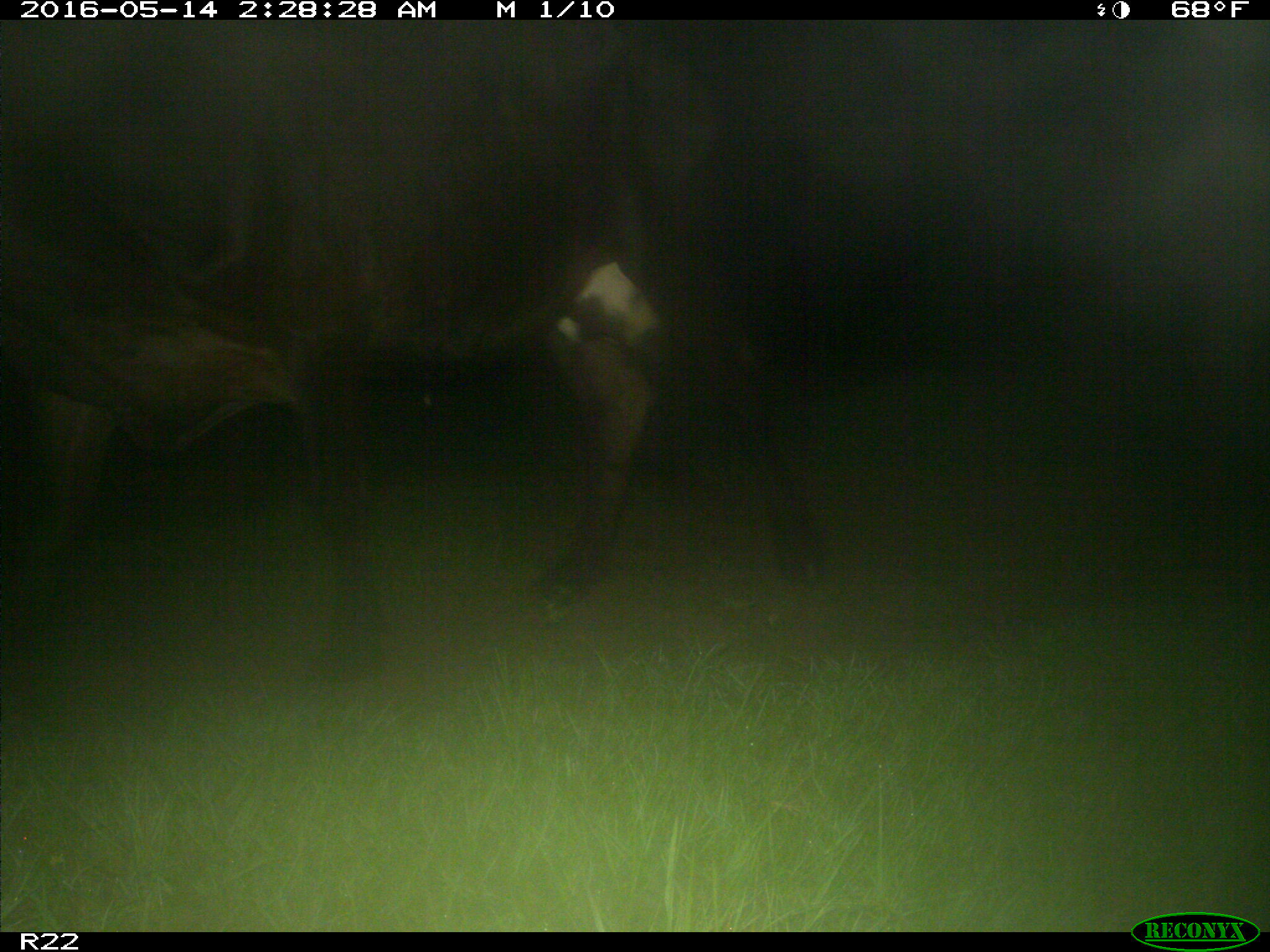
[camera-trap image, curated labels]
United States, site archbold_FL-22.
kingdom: Animalia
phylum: Chordata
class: Mammalia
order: Artiodactyla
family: Bovidae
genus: Bos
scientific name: Bos taurus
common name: domestic cow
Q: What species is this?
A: Bos taurus (domestic cow).